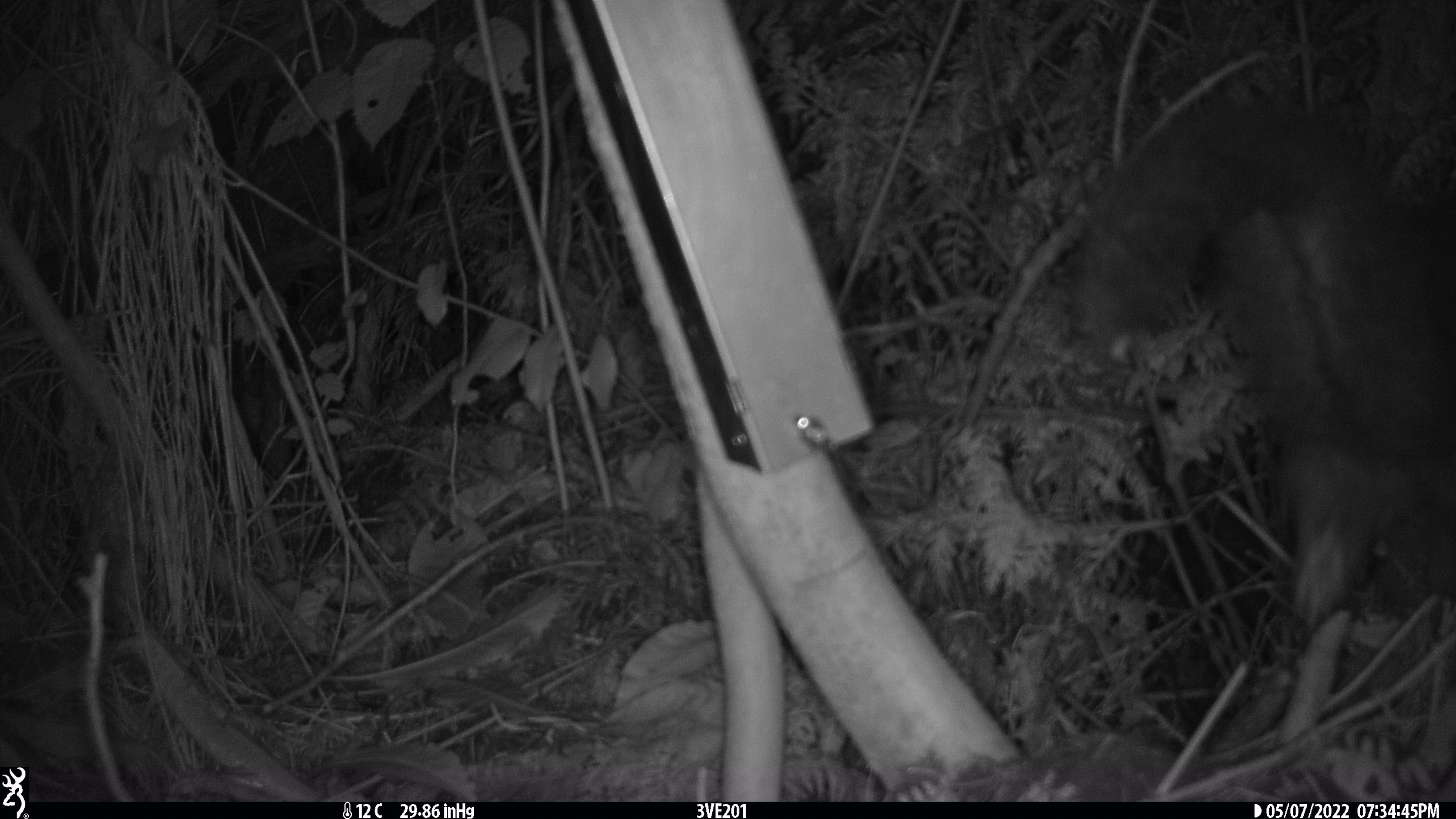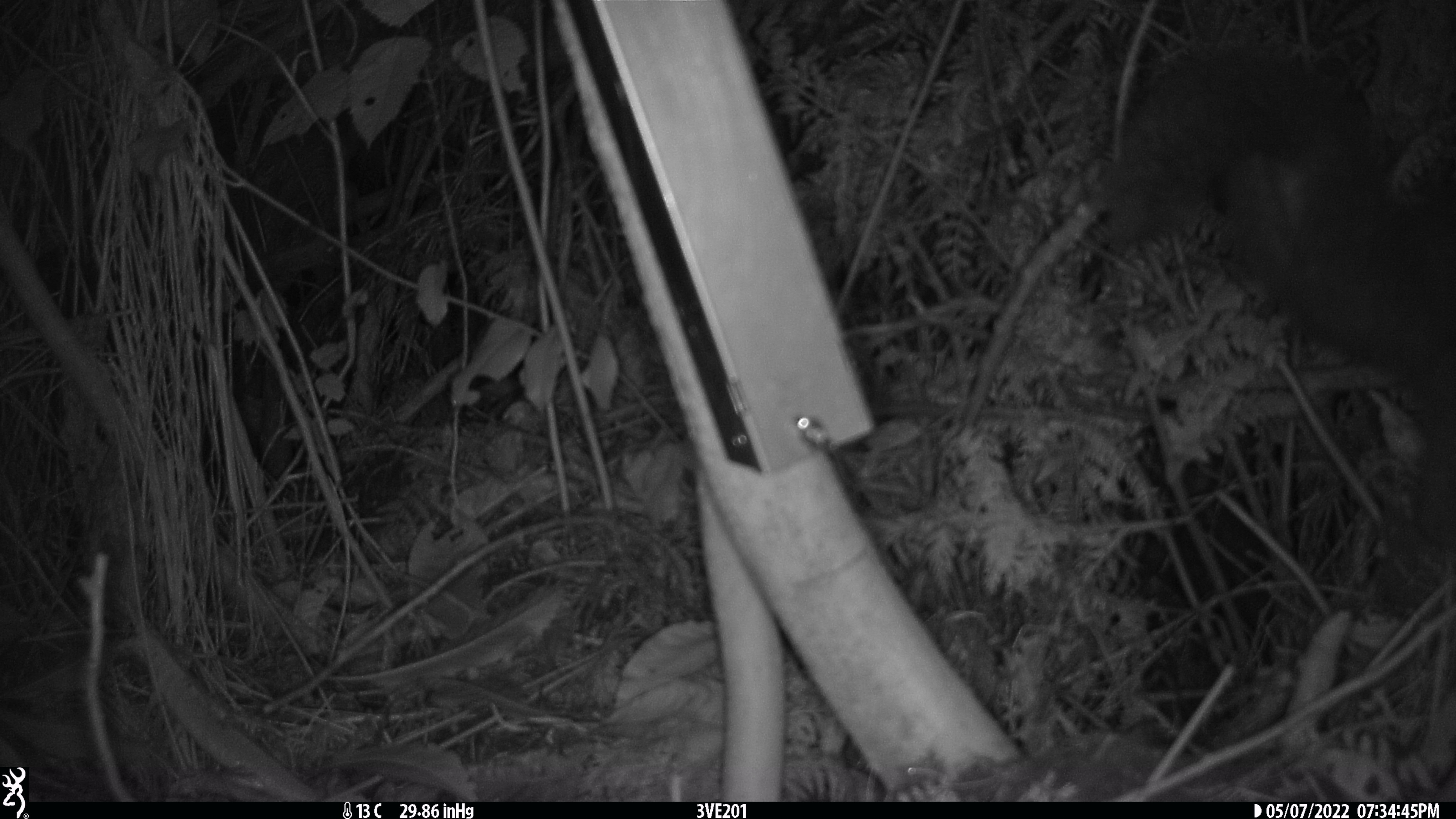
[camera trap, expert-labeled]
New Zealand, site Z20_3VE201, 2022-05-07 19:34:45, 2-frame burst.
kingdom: Animalia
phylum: Chordata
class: Mammalia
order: Diprotodontia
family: Phalangeridae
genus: Trichosurus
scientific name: Trichosurus vulpecula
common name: common brushtail possum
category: possum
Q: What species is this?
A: Possum (common brushtail possum) (Trichosurus vulpecula).